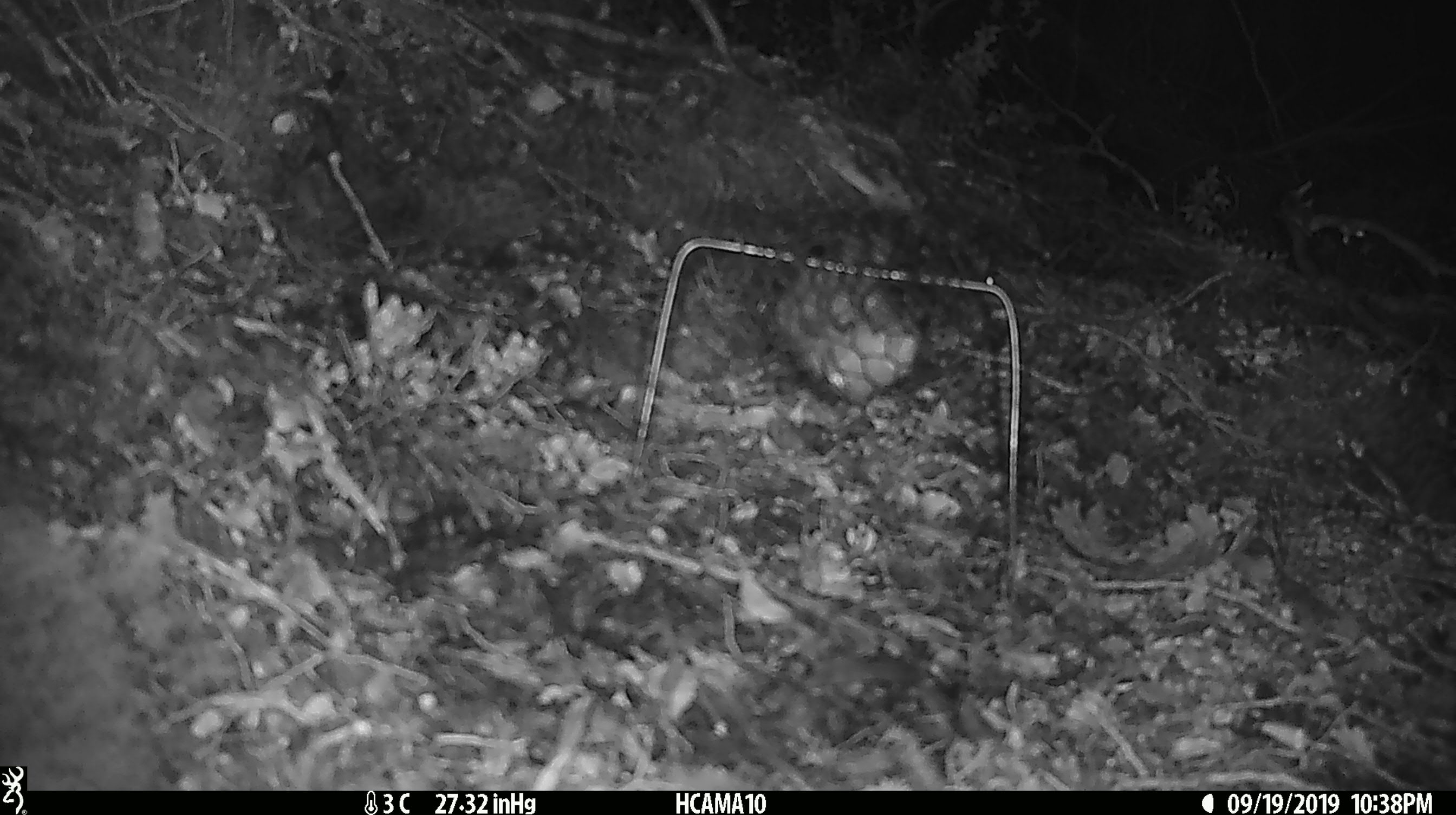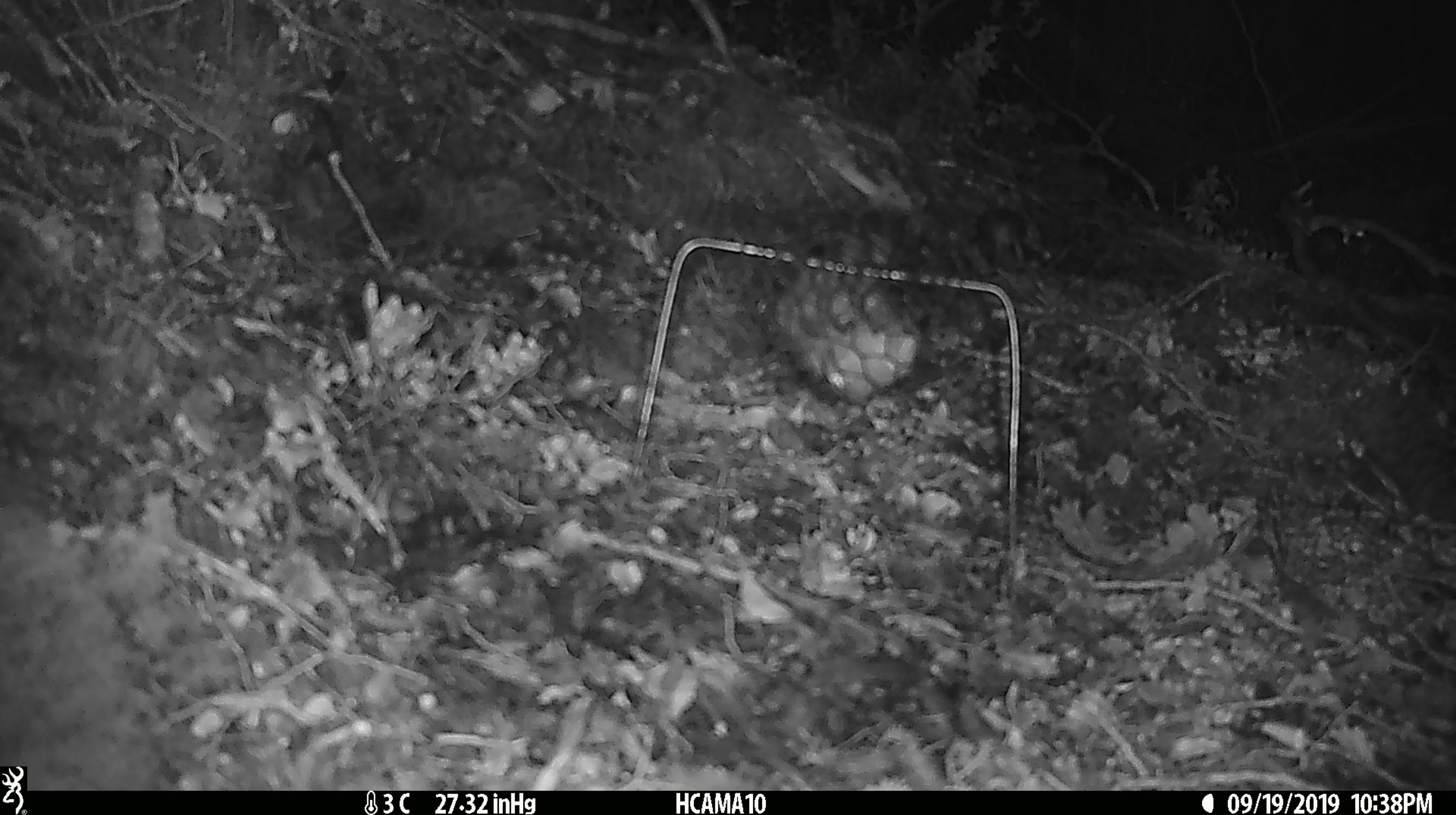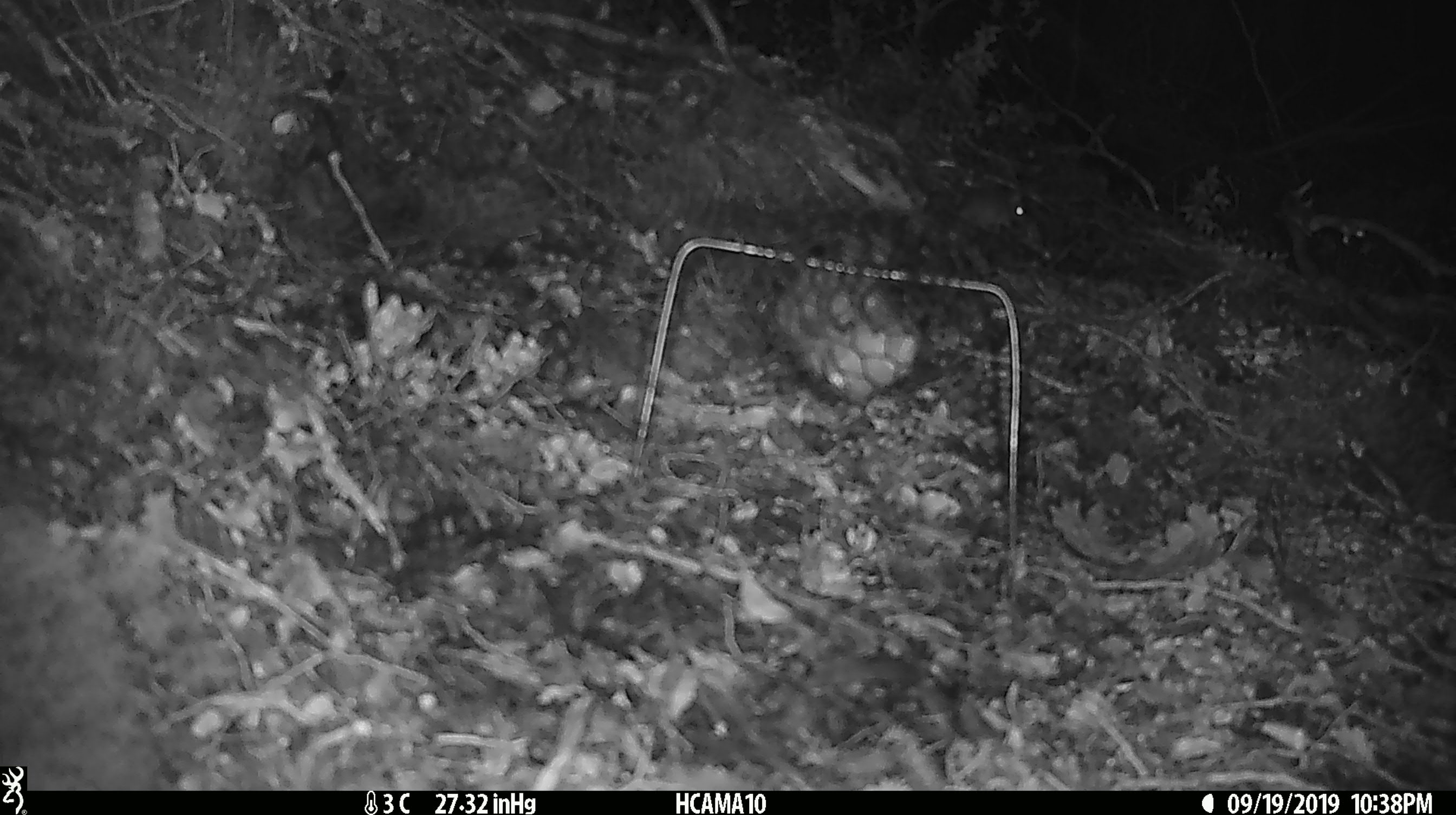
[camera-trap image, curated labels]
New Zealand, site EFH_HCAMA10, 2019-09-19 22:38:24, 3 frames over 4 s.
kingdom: Animalia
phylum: Chordata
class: Mammalia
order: Rodentia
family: Muridae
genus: Mus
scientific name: Mus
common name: mouse